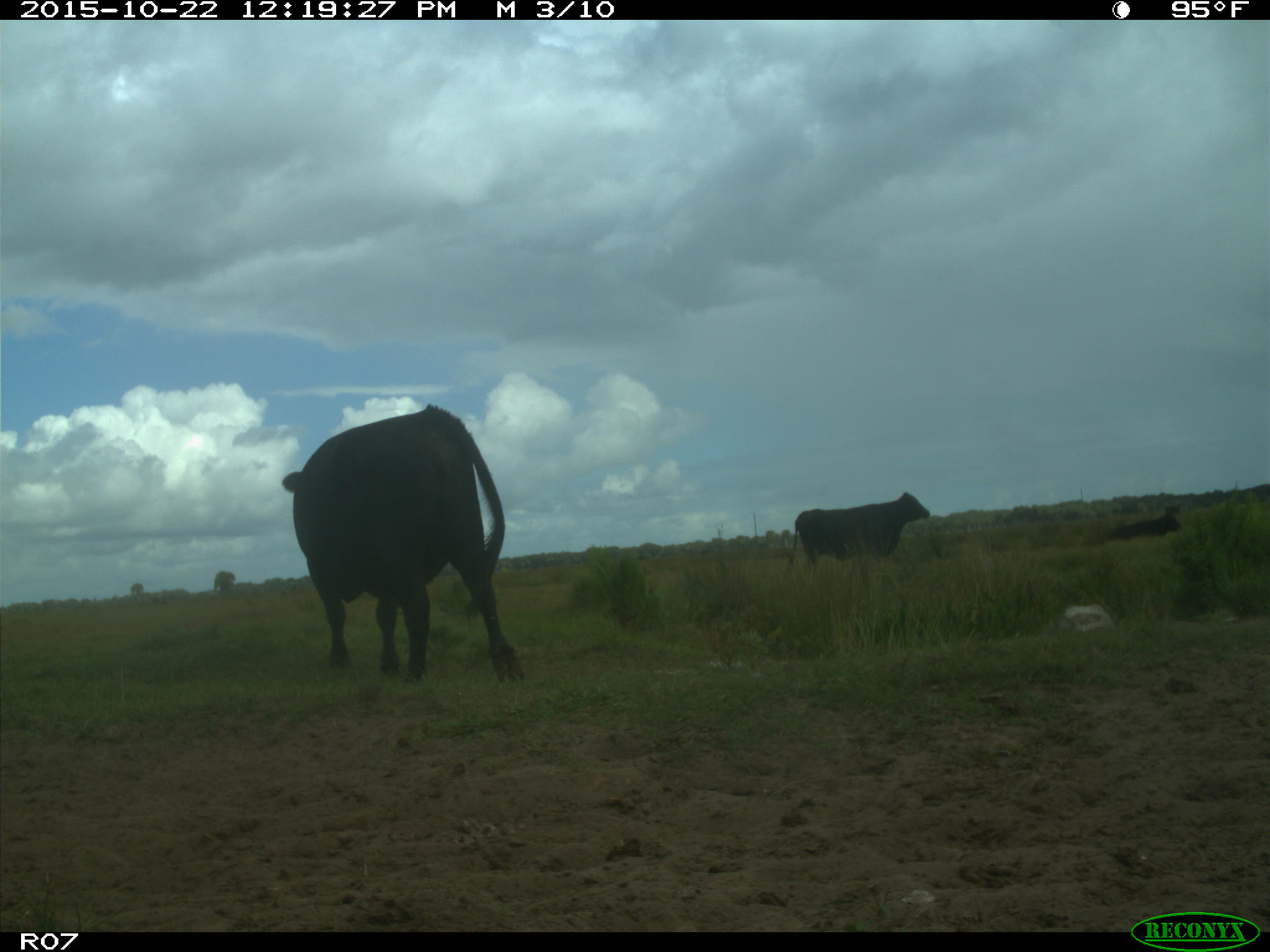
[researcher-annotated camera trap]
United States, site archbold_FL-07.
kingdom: Animalia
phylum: Chordata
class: Mammalia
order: Artiodactyla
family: Bovidae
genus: Bos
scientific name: Bos taurus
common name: domestic cow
Bos taurus (domestic cow).